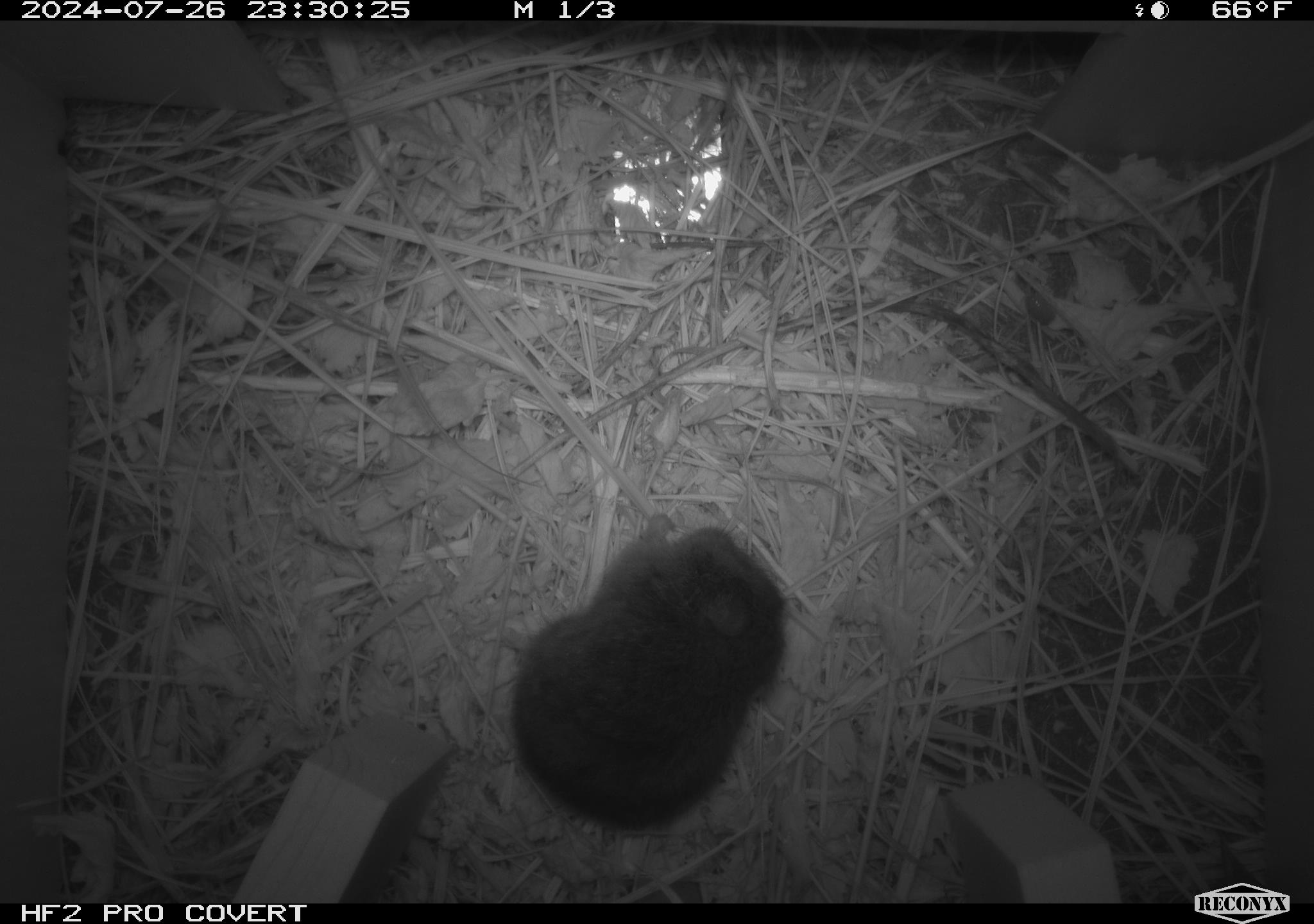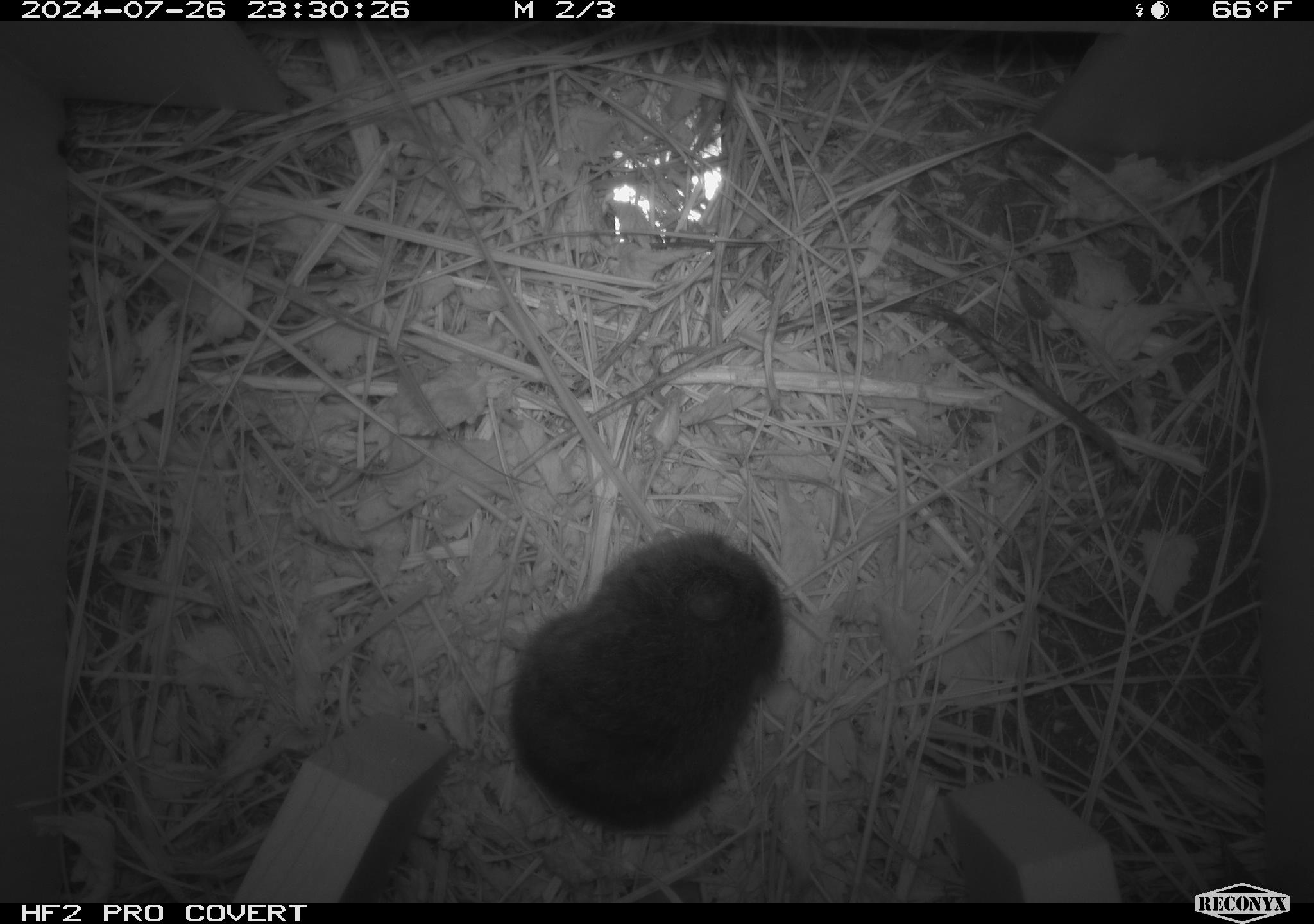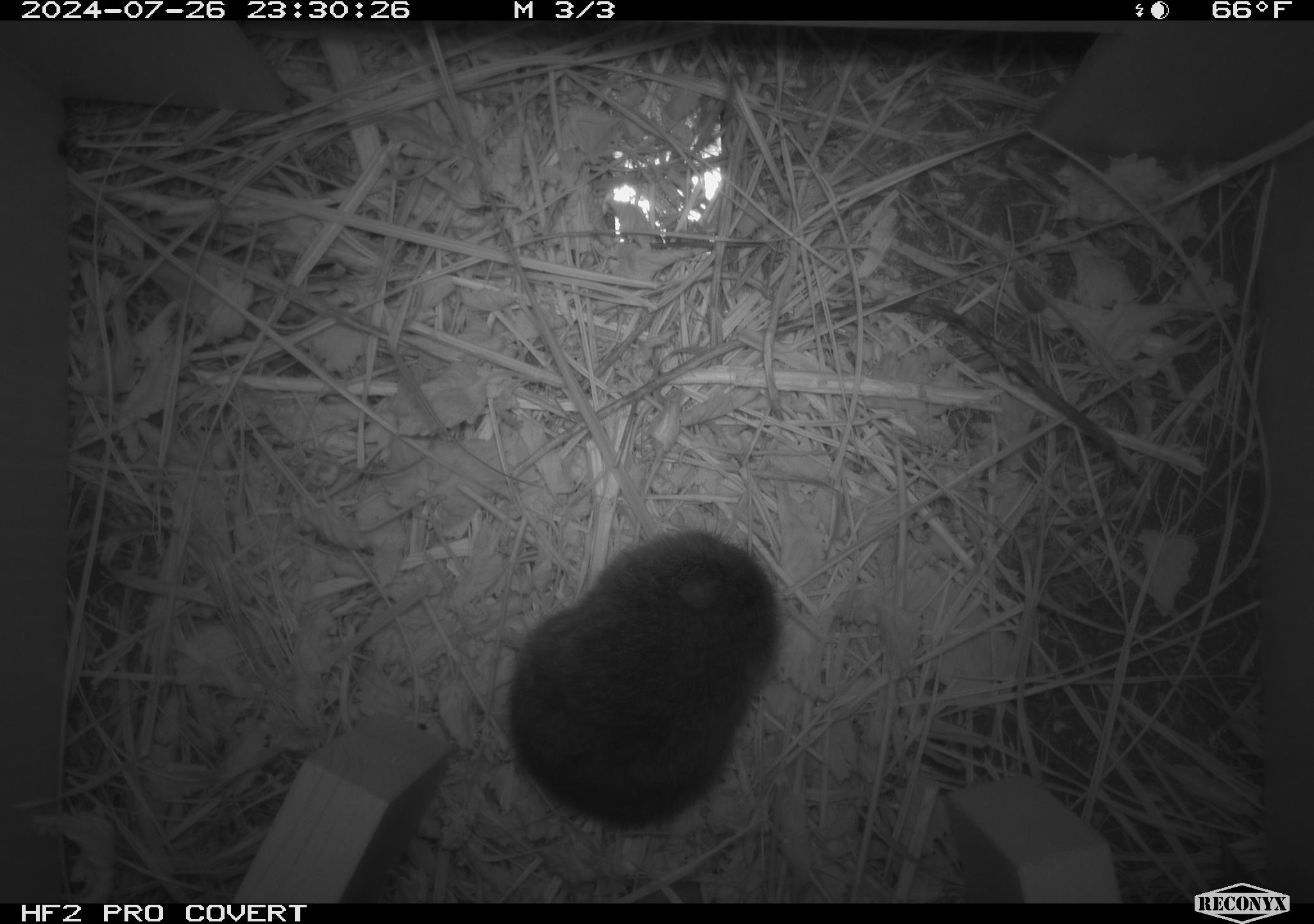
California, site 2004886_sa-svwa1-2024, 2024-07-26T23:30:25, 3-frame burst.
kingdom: Animalia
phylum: Chordata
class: Mammalia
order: Rodentia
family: Cricetidae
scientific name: Arvicolinae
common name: voles, lemmings, and muskrats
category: arvicolinae subfamily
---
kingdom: Animalia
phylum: Arthropoda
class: Malacostraca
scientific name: Malacostraca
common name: amphipods, crabs, isopods, krill, lobsters and shrimps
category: malacostracan